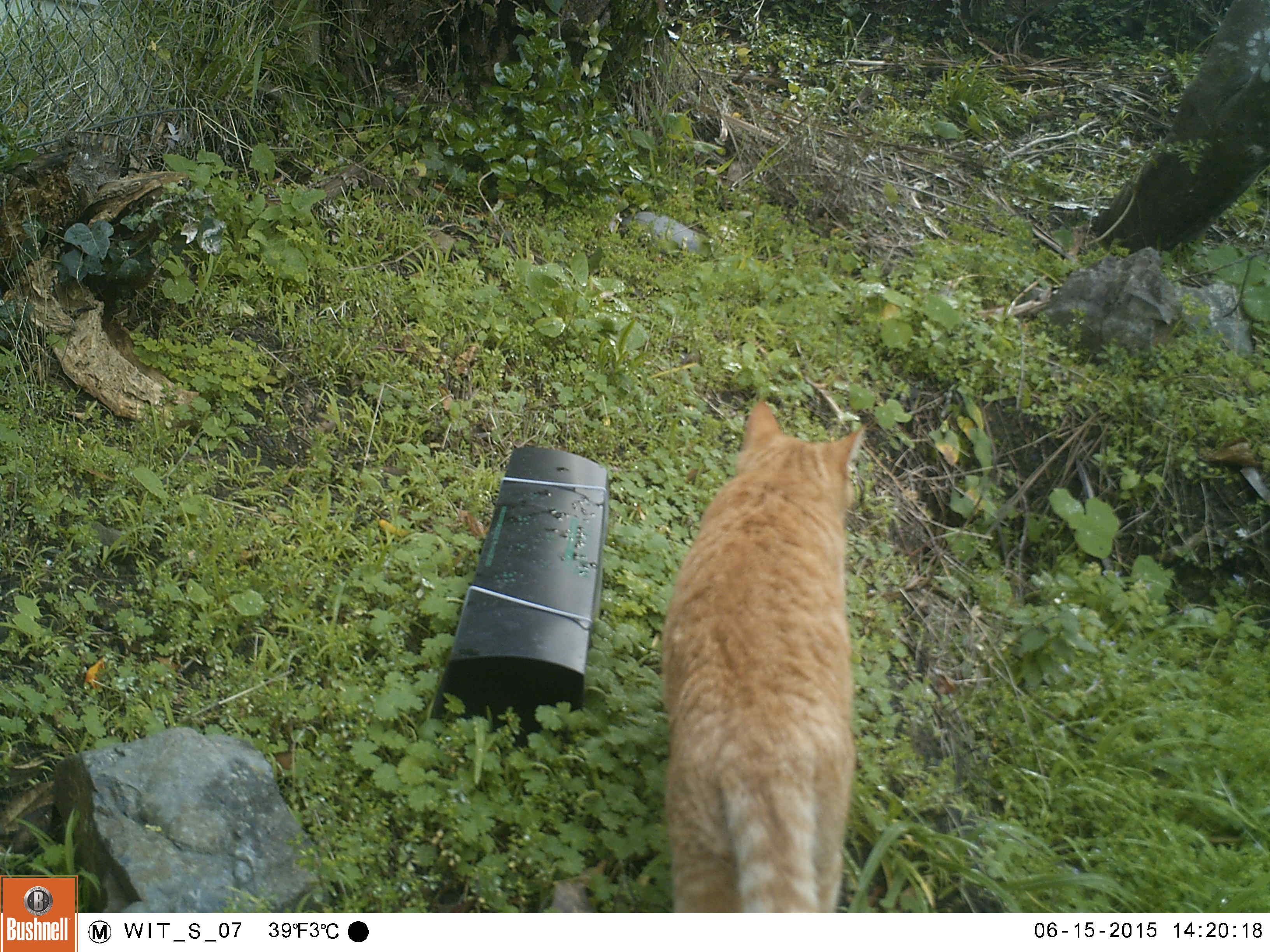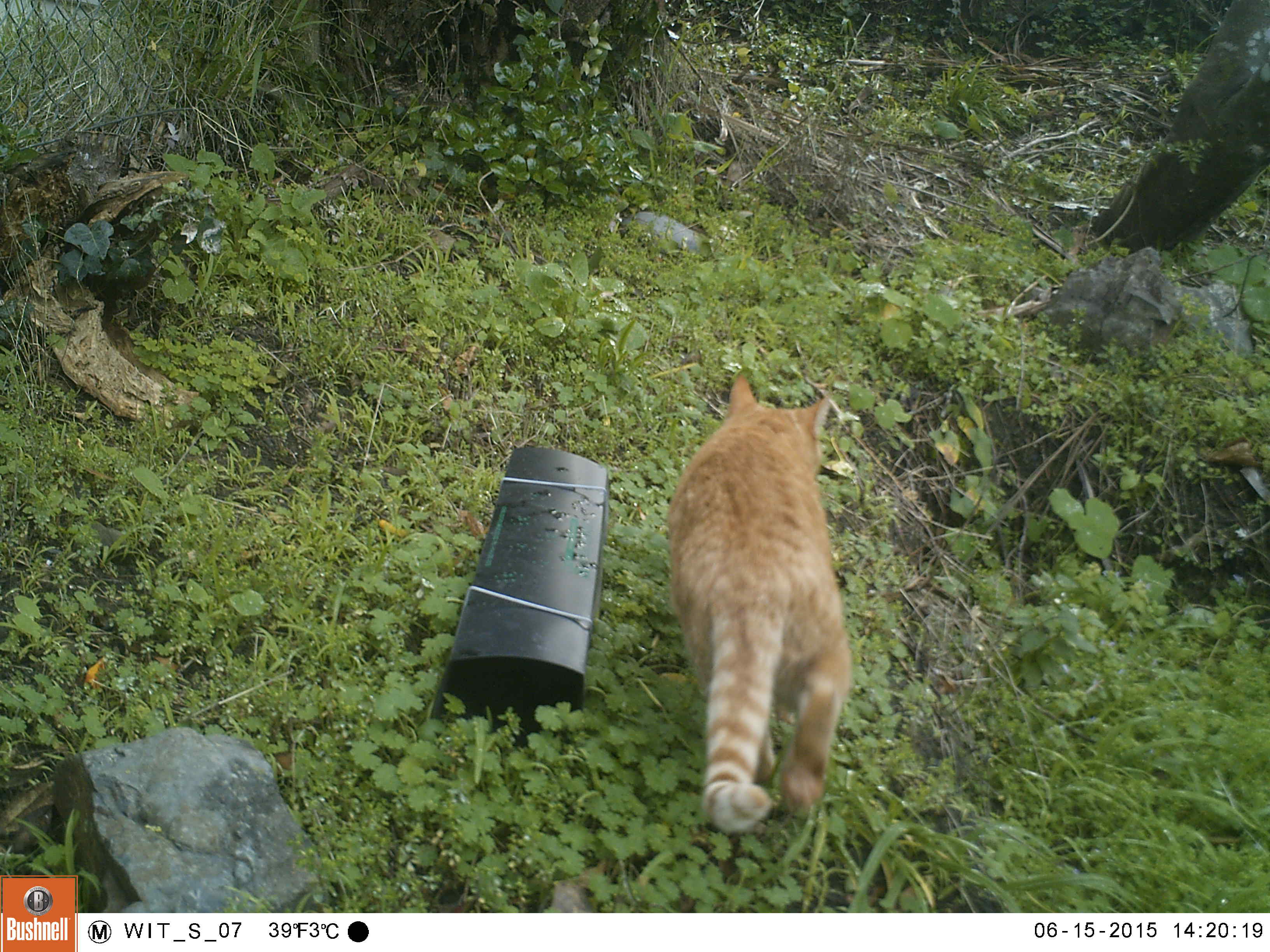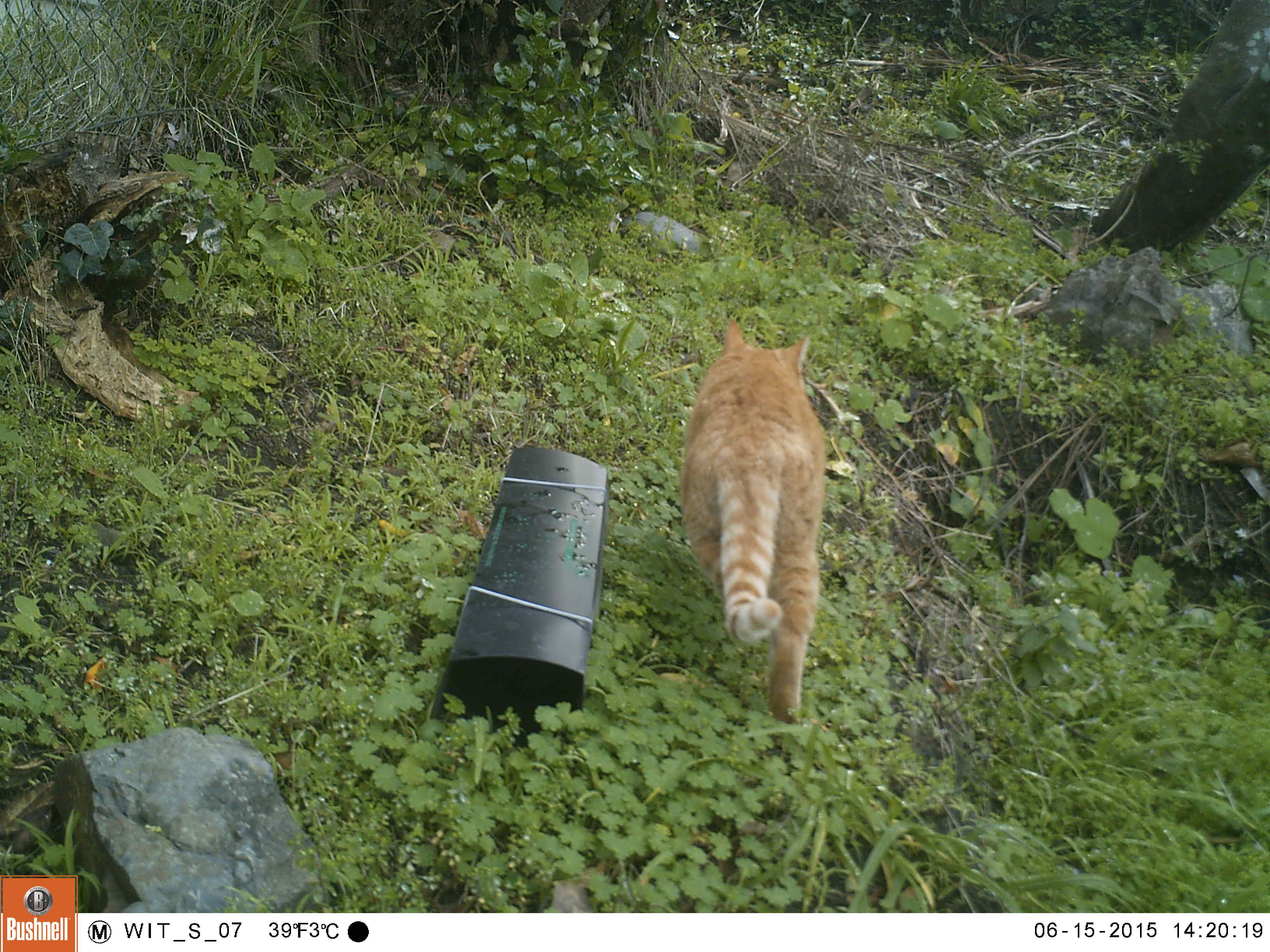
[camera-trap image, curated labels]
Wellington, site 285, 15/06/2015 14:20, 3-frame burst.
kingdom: Animalia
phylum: Chordata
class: Mammalia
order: Carnivora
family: Felidae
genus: Felis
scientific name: Felis catus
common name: cat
Cat (Felis catus).